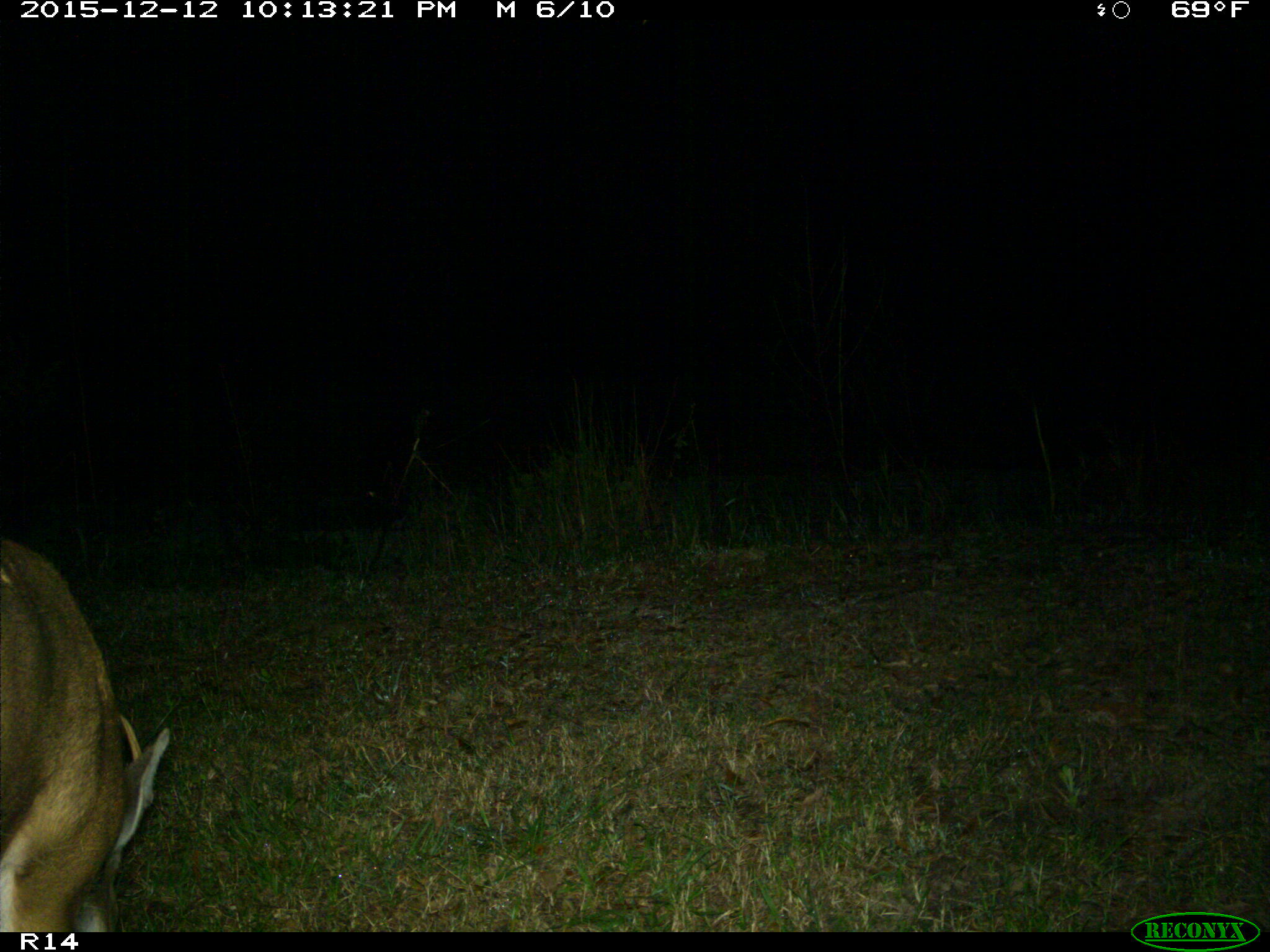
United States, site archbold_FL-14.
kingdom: Animalia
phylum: Chordata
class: Mammalia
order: Artiodactyla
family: Cervidae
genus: Odocoileus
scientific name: Odocoileus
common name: deer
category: unidentified deer